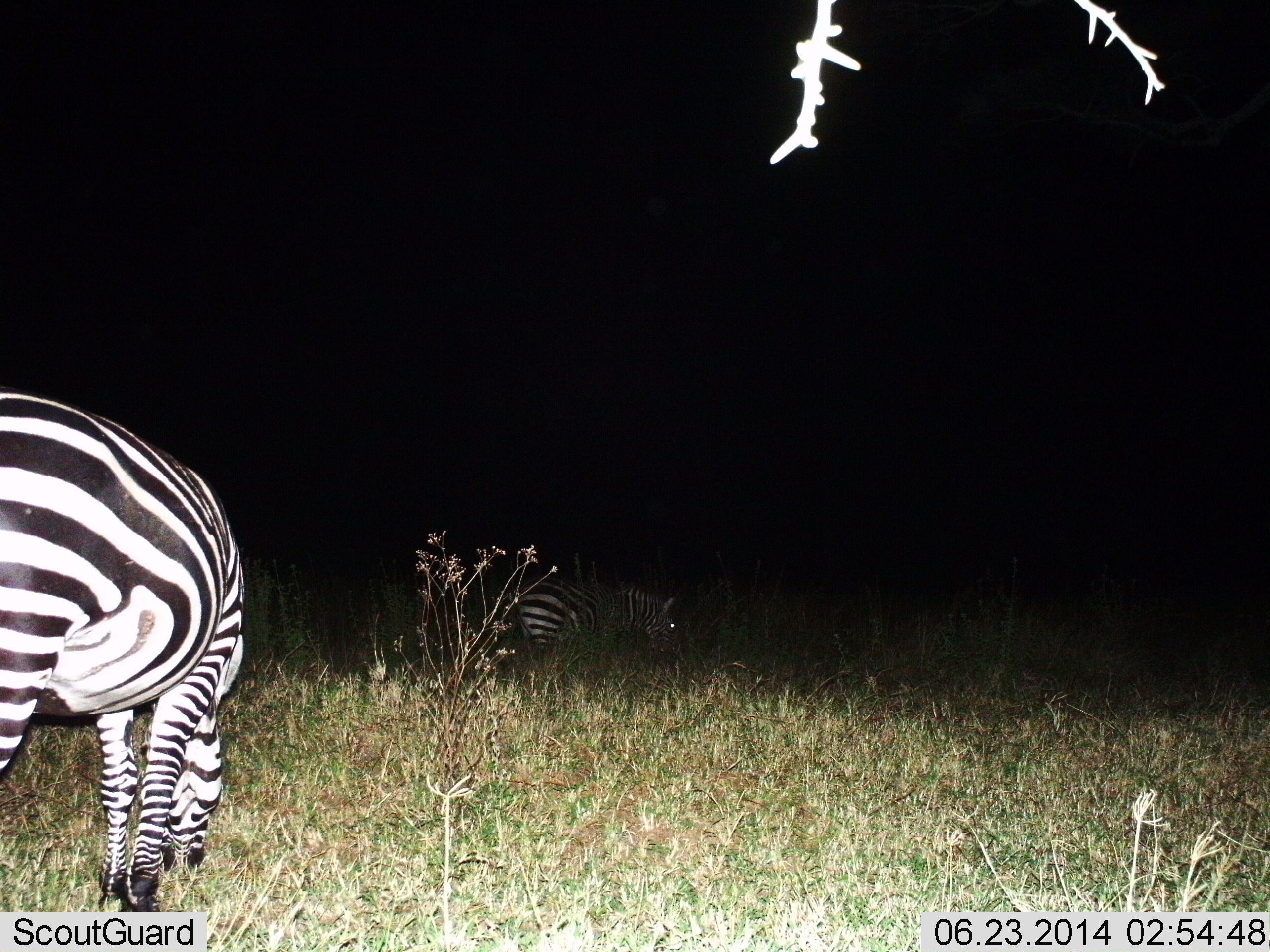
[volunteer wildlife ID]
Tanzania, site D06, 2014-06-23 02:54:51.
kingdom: Animalia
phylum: Chordata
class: Mammalia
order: Perissodactyla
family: Equidae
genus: Equus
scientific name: Equus quagga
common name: plains zebra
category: zebra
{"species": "zebra (plains zebra) (Equus quagga)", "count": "2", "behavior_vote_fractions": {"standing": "30%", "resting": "10%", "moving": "0%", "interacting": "0%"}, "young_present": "0%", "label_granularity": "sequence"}